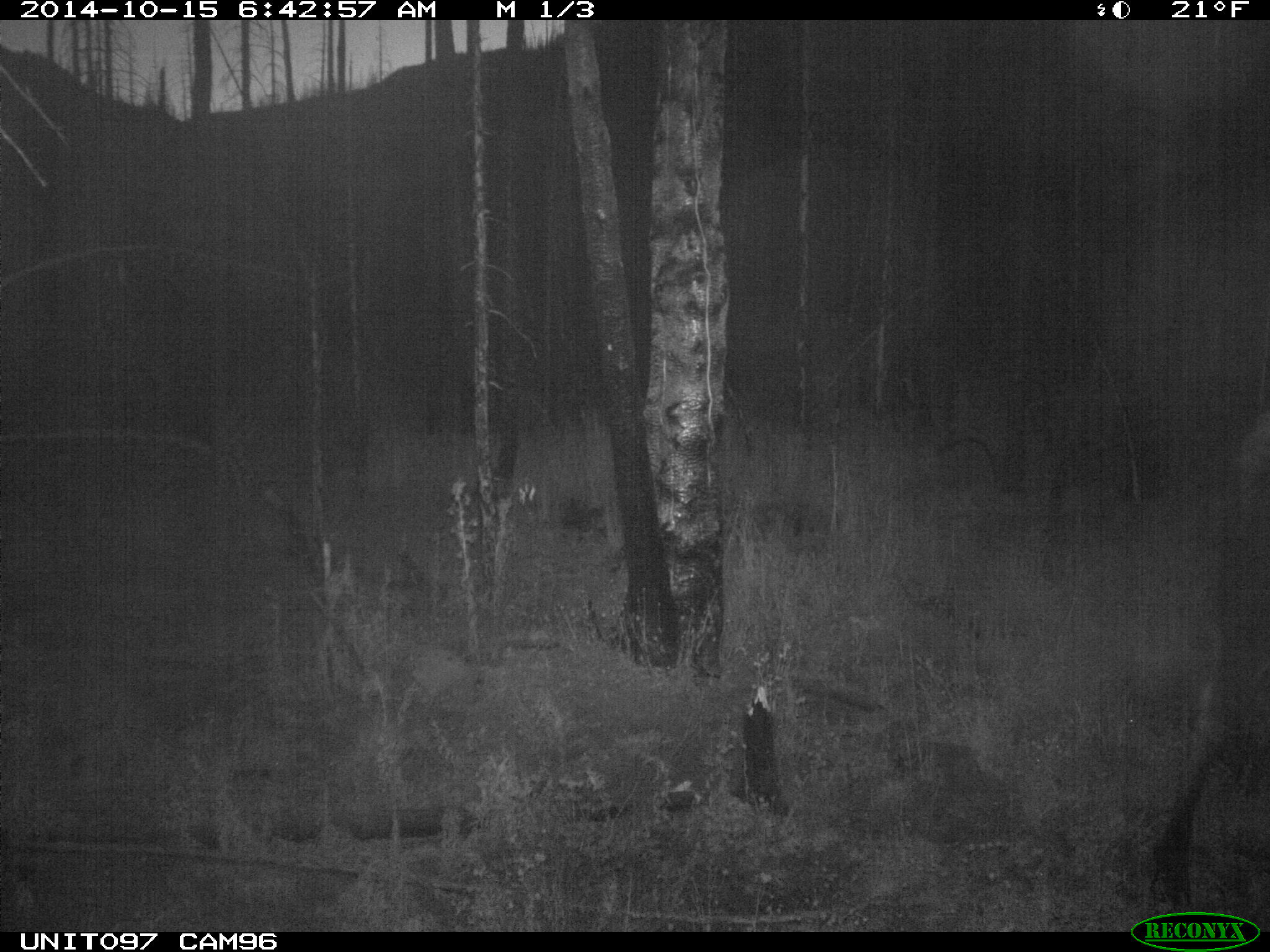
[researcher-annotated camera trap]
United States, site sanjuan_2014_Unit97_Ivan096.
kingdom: Animalia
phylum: Chordata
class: Mammalia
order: Artiodactyla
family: Cervidae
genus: Alces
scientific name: Alces alces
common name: moose